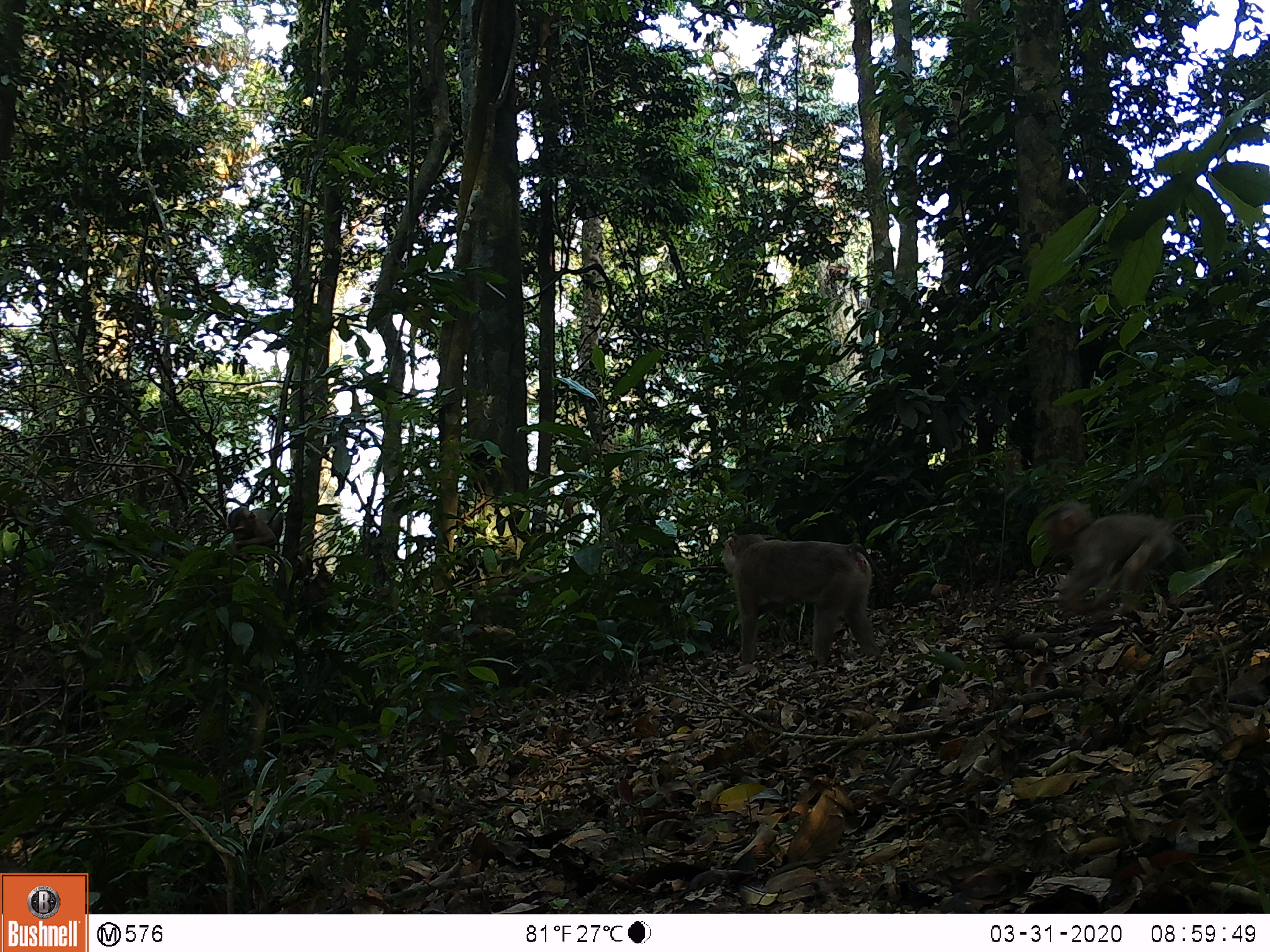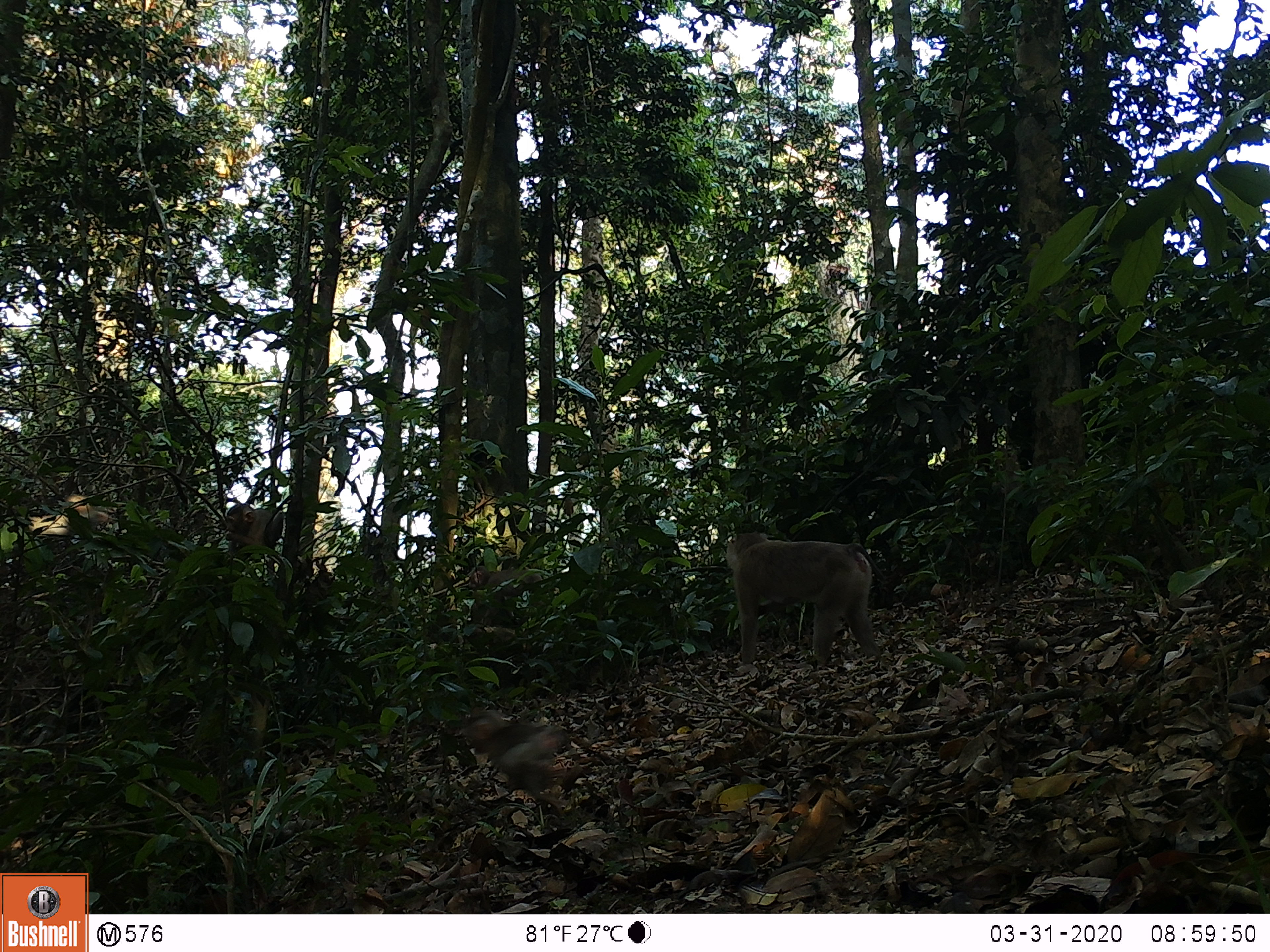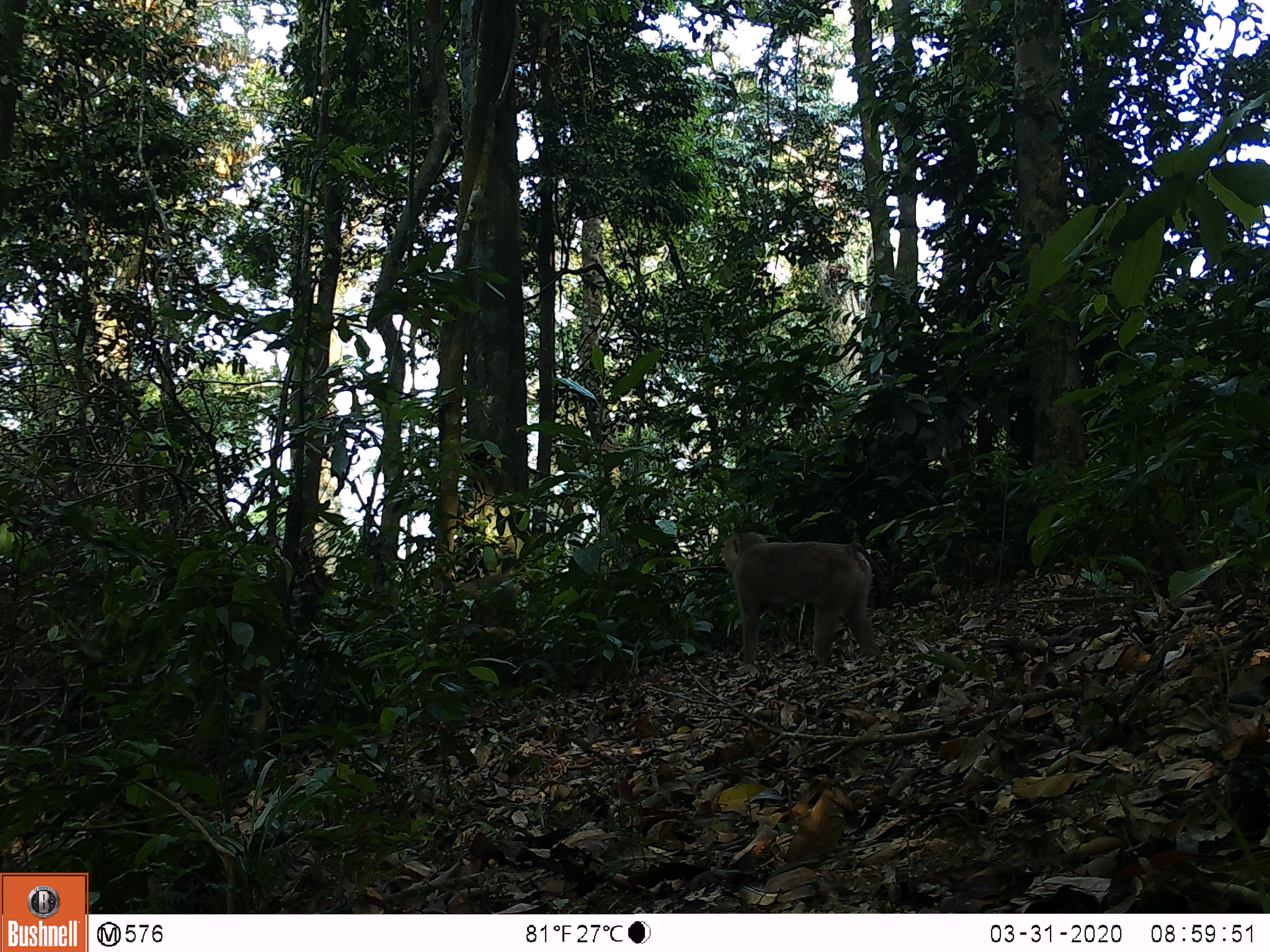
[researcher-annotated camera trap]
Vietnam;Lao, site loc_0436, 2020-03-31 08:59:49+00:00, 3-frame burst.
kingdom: Animalia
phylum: Chordata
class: Mammalia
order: Primates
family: Cercopithecidae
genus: Macaca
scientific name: Macaca nemestrina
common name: pig-tailed macaque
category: pig tailed macaque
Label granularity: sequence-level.